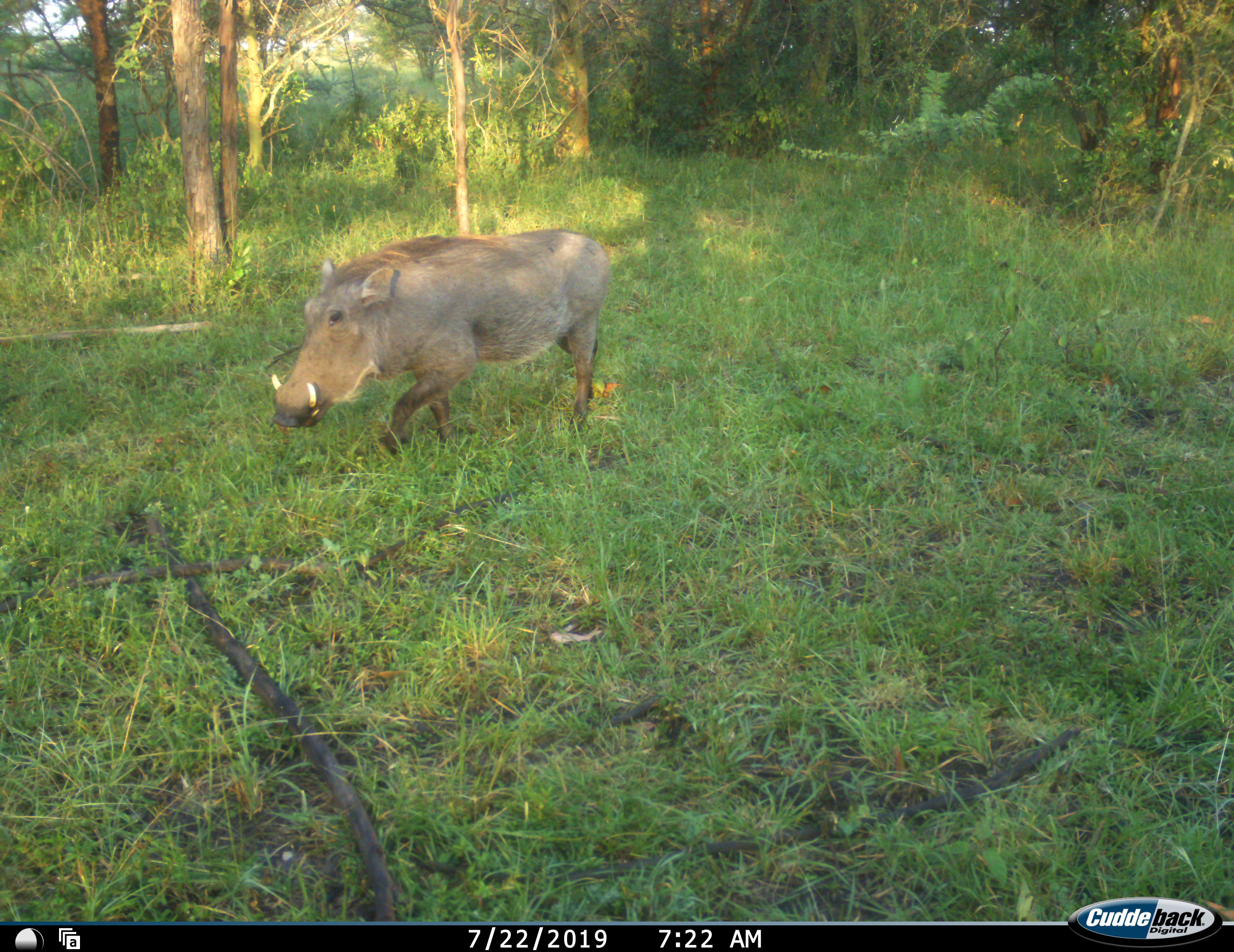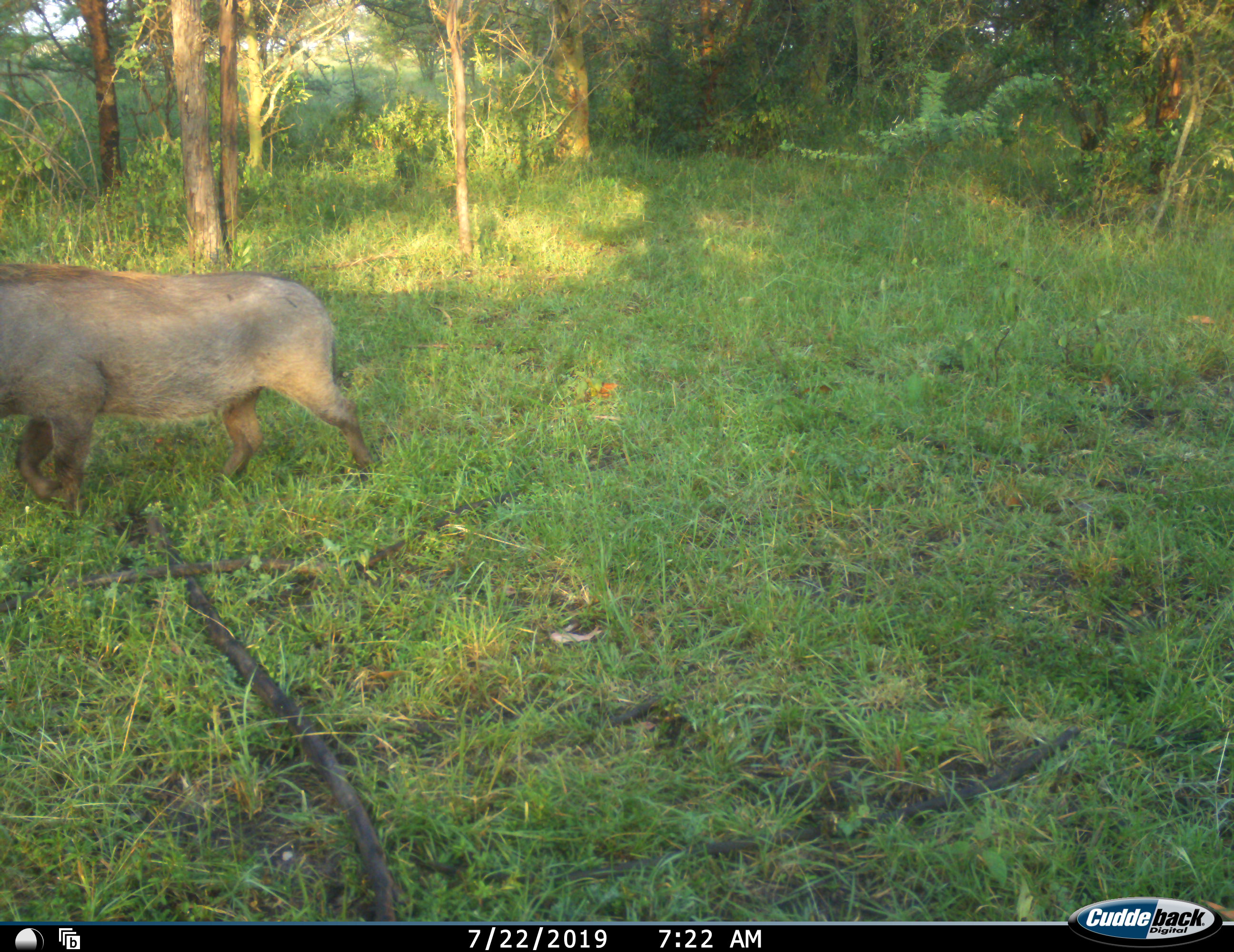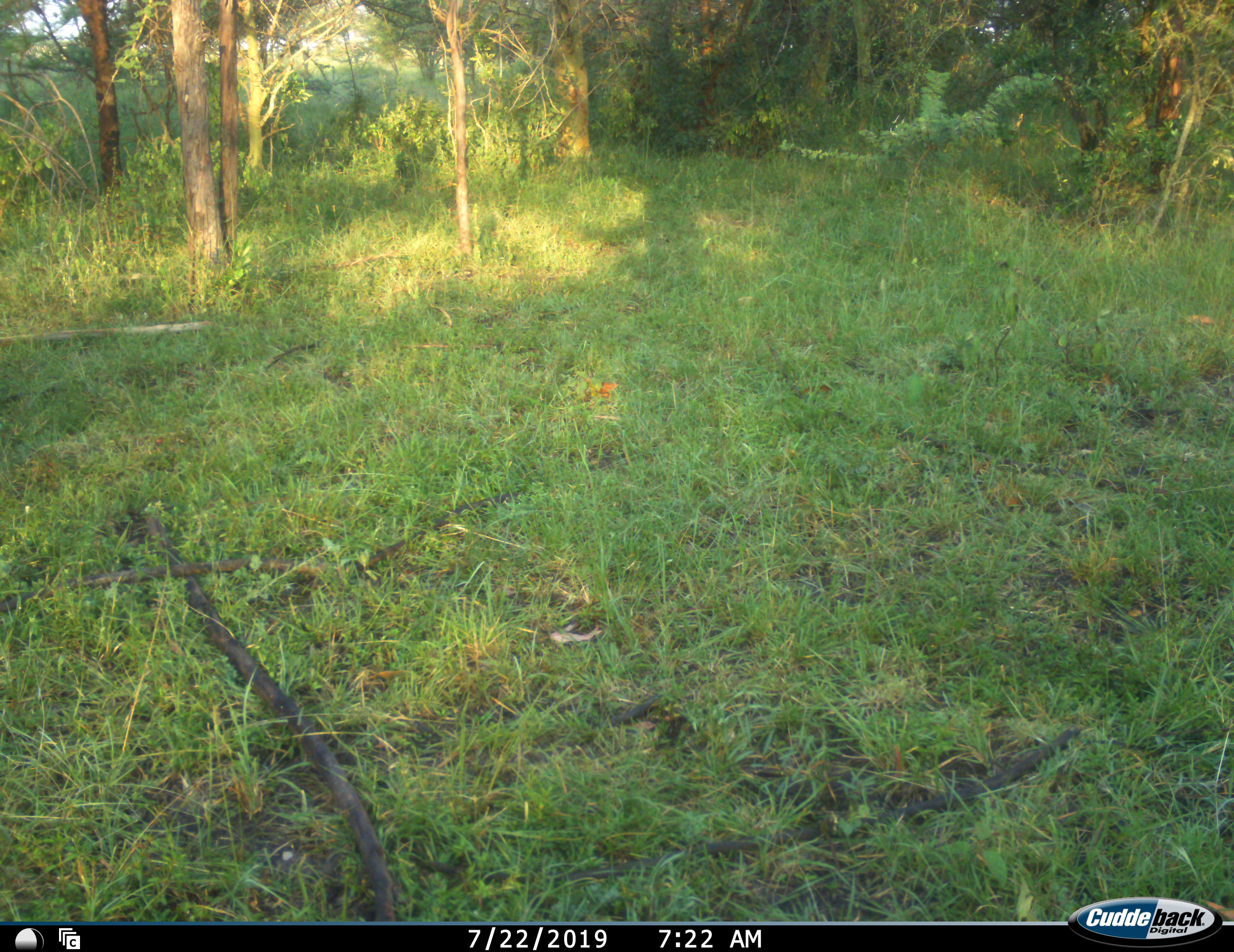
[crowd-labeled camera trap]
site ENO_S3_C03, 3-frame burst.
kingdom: Animalia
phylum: Chordata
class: Mammalia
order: Artiodactyla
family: Suidae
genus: Phacochoerus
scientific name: Phacochoerus africanus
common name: warthog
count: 1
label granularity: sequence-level